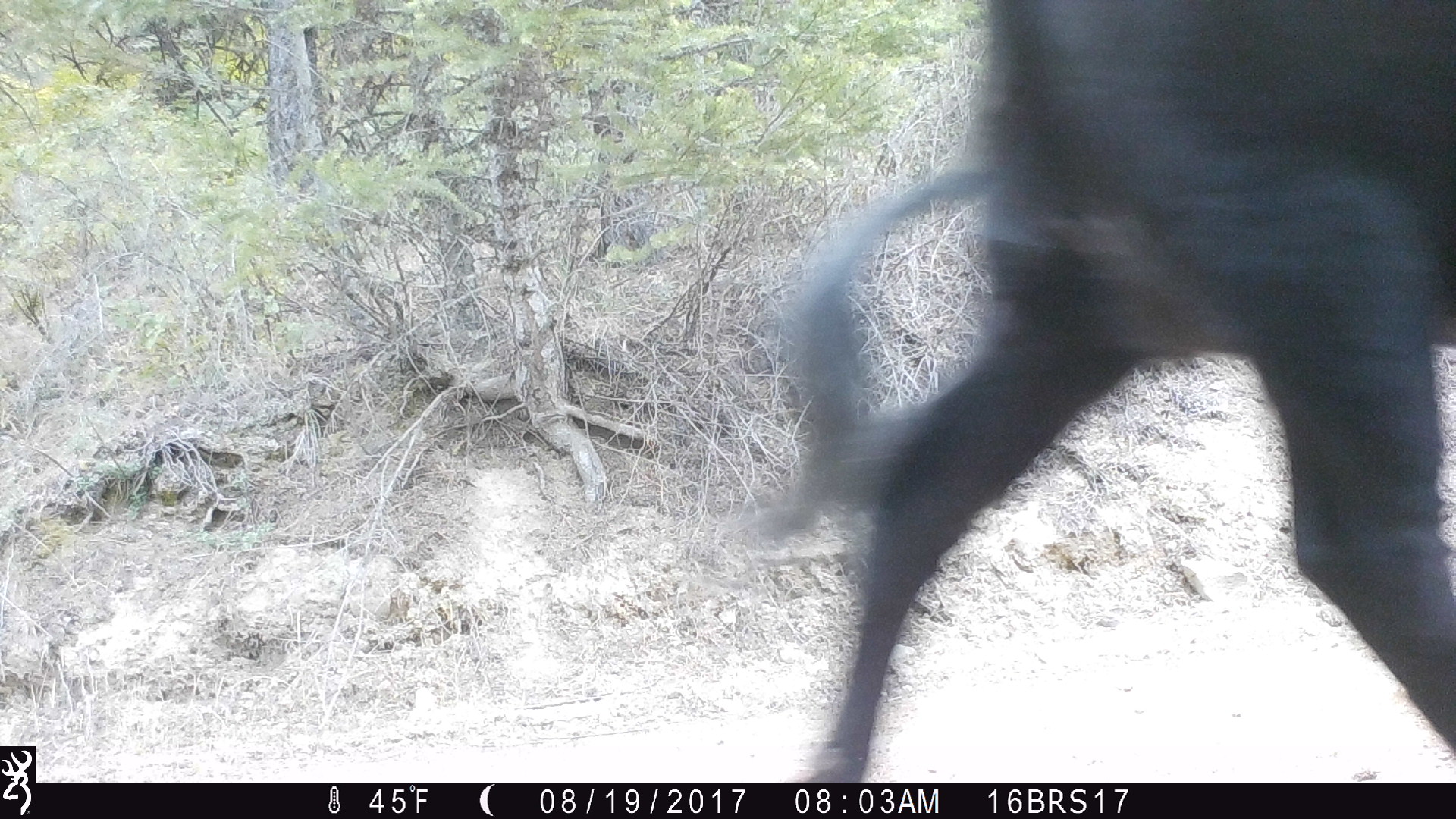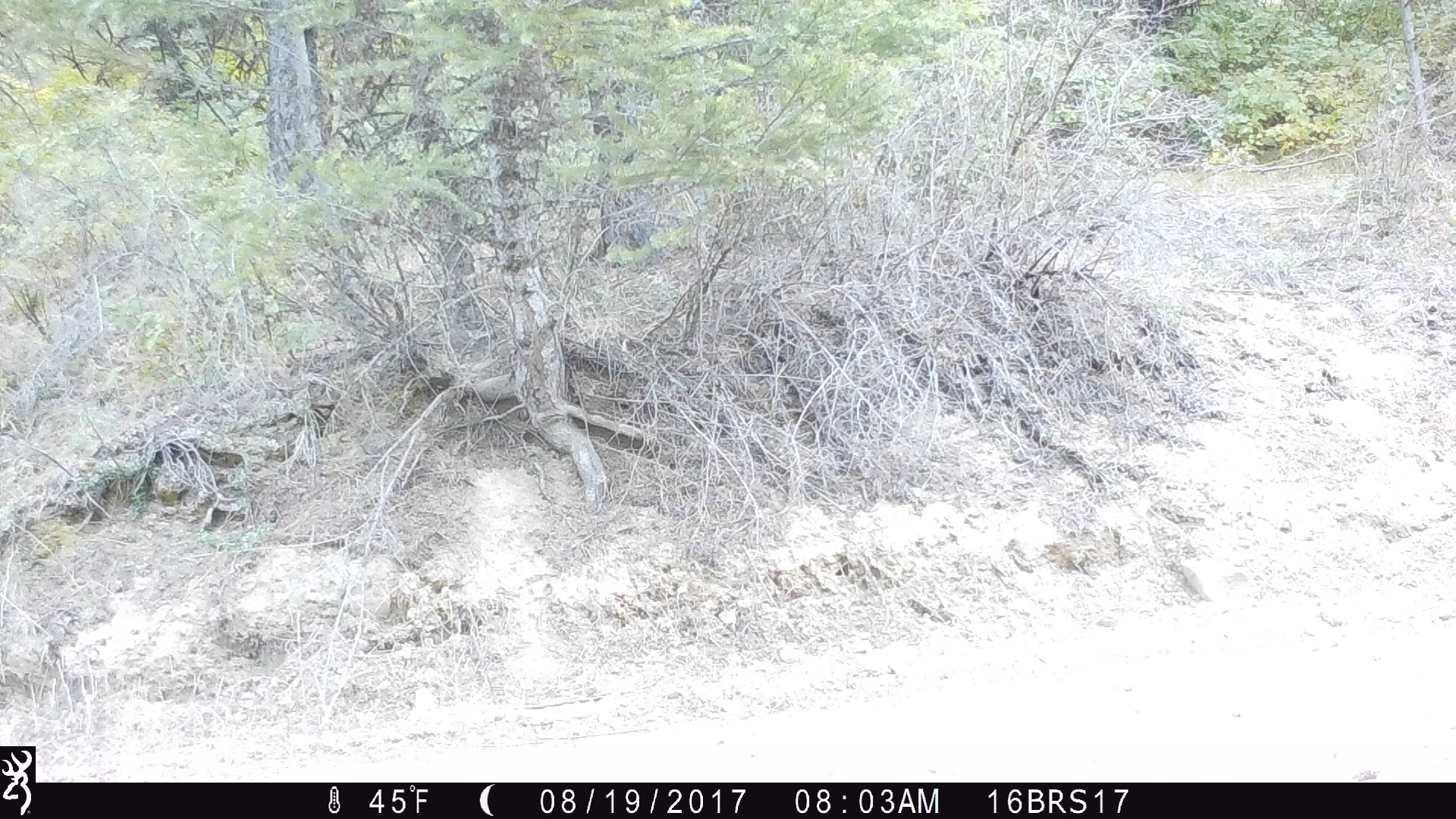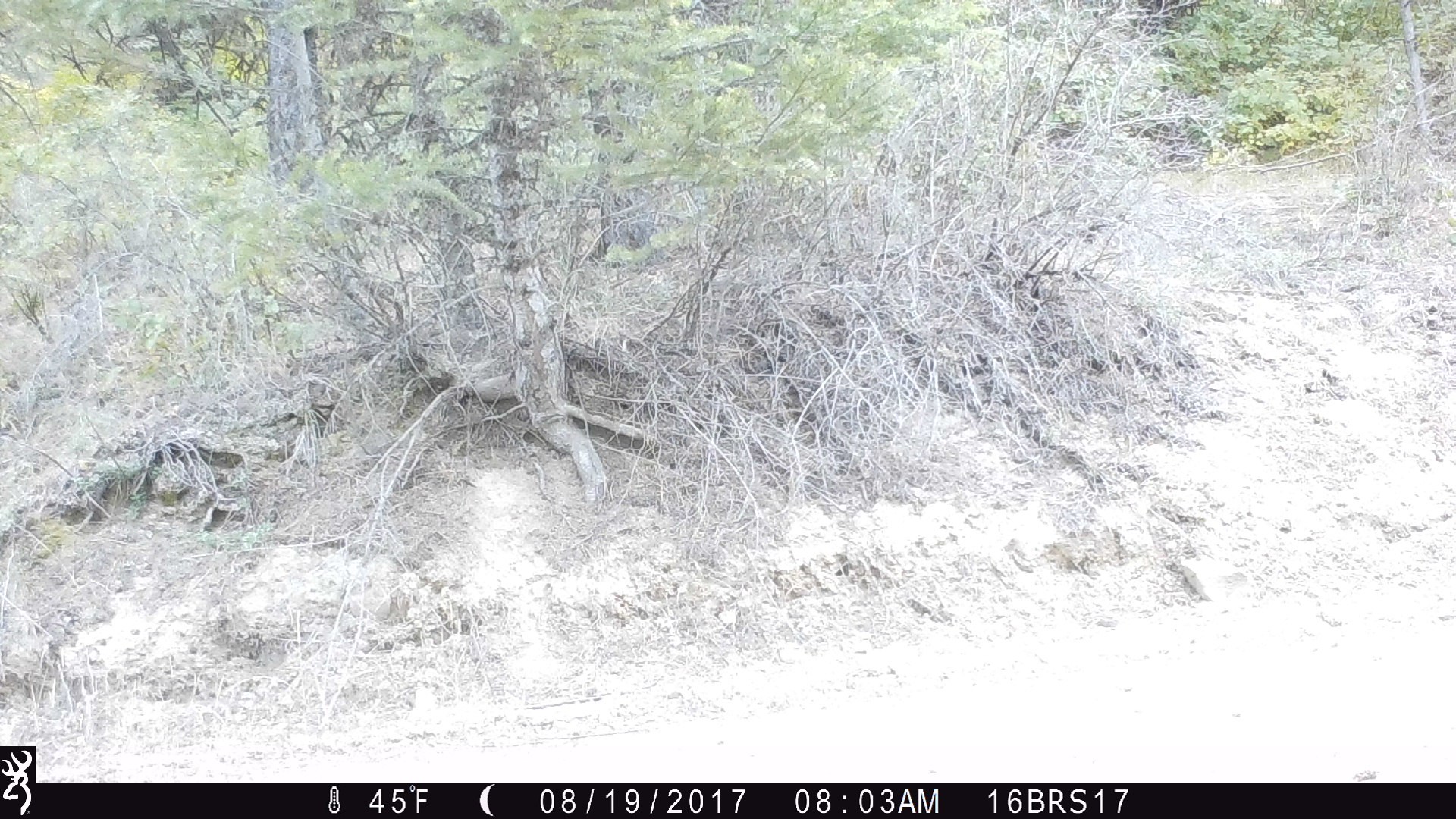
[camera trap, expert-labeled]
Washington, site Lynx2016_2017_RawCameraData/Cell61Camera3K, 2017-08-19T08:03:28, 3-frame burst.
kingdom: Animalia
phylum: Chordata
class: Mammalia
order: Artiodactyla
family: Bovidae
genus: Bos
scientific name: Bos taurus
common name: domestic cattle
Domestic cattle (Bos taurus). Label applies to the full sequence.